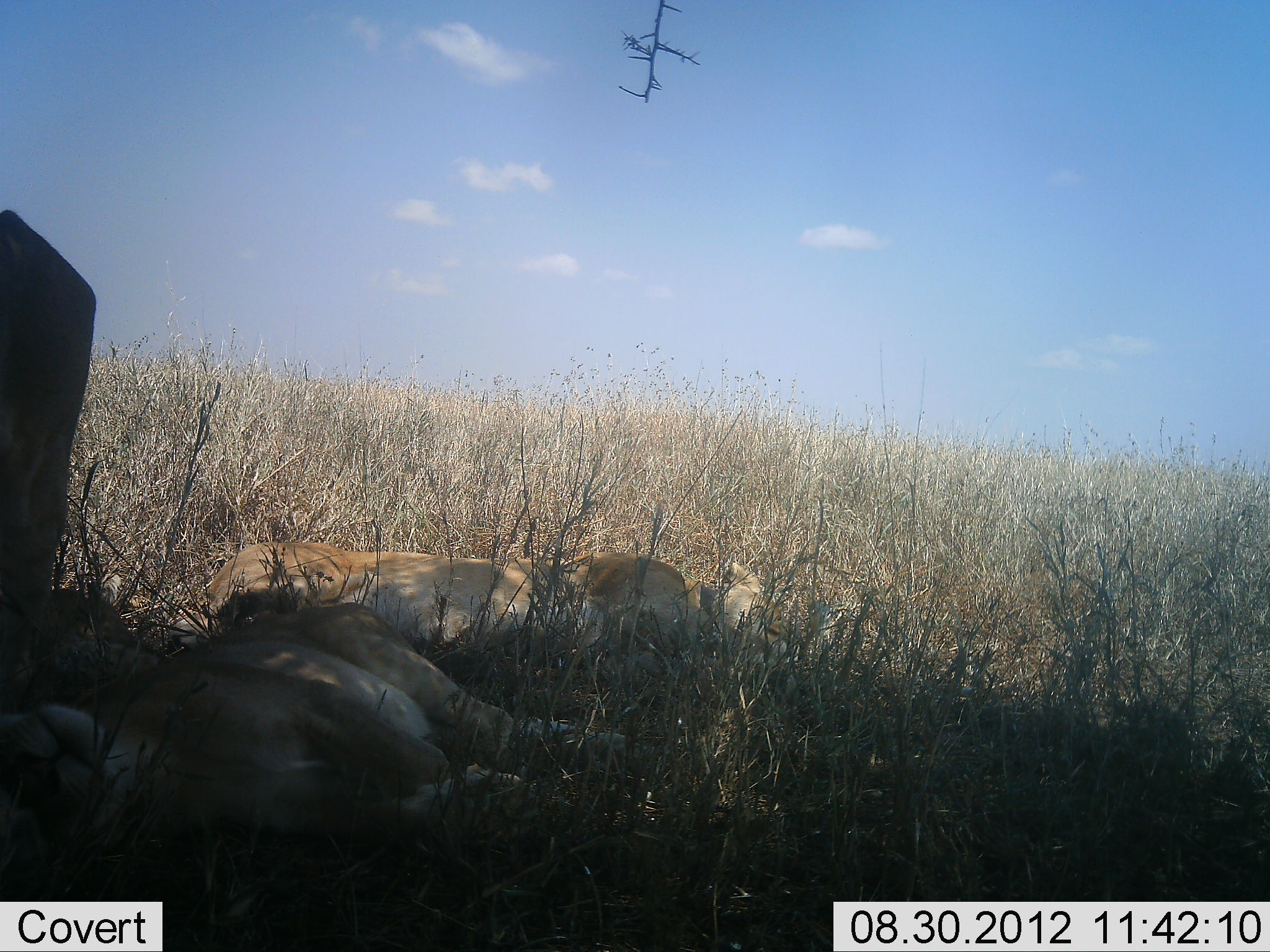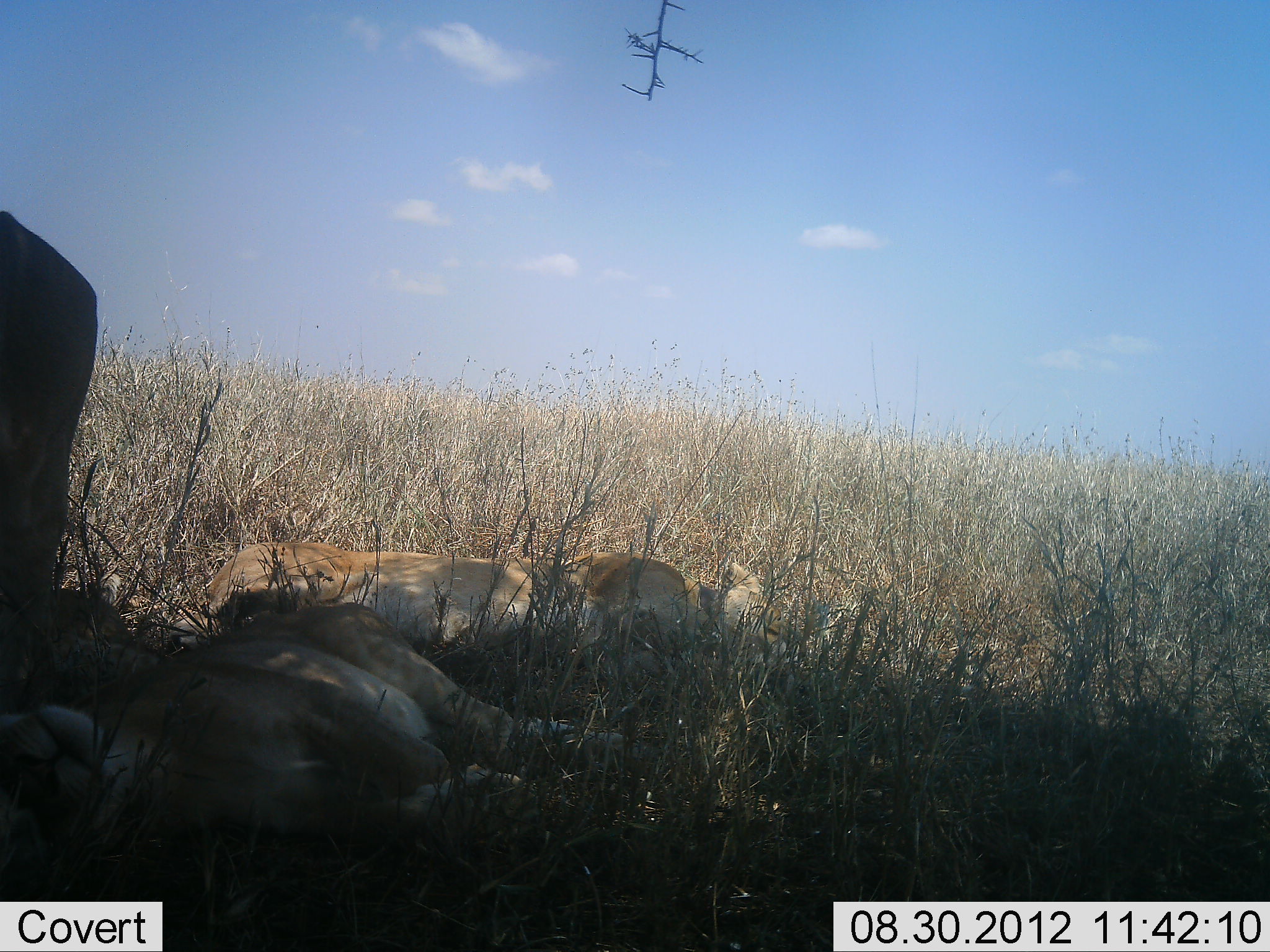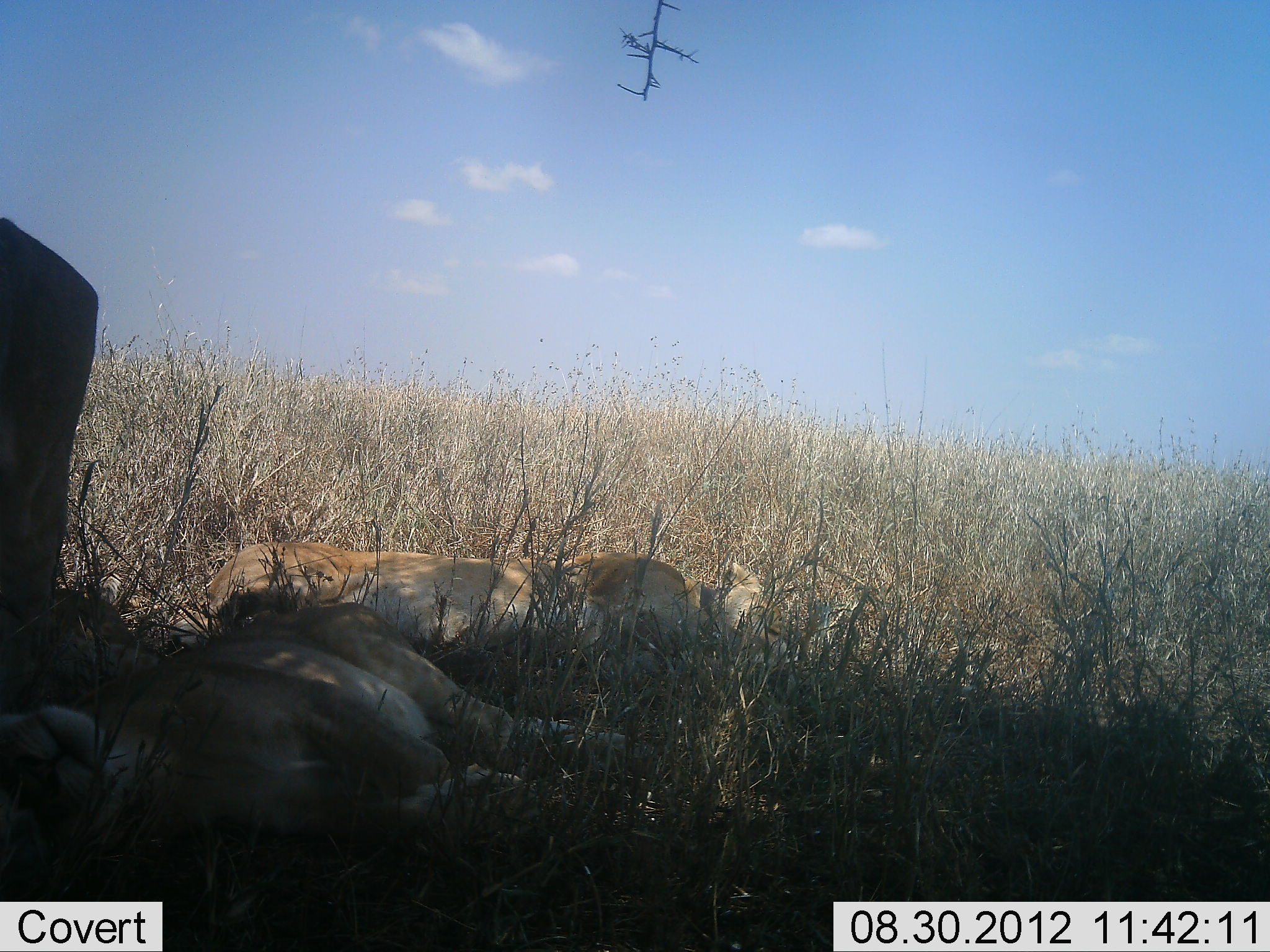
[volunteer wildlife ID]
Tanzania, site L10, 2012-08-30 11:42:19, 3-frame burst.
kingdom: Animalia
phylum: Chordata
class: Mammalia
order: Carnivora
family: Felidae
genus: Panthera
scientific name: Panthera leo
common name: lion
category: lionfemale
Lionfemale (lion) (Panthera leo), count 3. Behavior (volunteer vote fractions): standing 50%, resting 100%, moving 0%, interacting 0%. Young present (vote fraction): 0%. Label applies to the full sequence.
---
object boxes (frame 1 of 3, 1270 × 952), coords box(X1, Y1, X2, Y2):
animal: box(0, 602, 657, 894); box(170, 540, 786, 717); box(2, 211, 102, 693); box(0, 570, 149, 697)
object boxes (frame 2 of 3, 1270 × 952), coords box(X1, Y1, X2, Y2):
animal: box(0, 595, 657, 900); box(172, 535, 801, 717); box(0, 204, 99, 705); box(0, 570, 139, 697)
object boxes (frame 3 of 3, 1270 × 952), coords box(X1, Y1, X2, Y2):
animal: box(0, 595, 657, 900); box(172, 535, 801, 717); box(2, 216, 97, 667); box(0, 565, 141, 697)